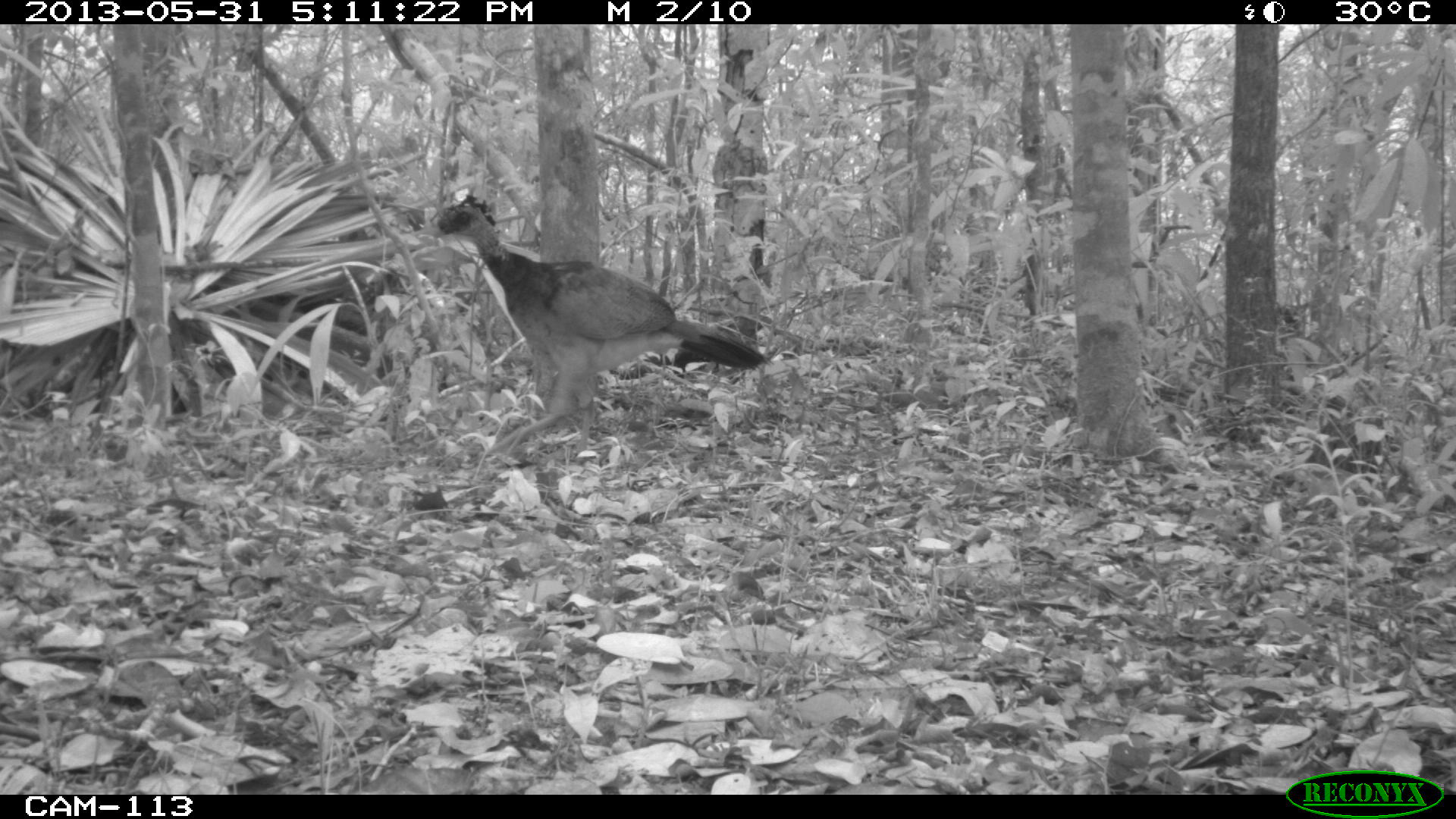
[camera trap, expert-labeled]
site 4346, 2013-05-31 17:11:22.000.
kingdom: Animalia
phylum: Chordata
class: Aves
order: Galliformes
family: Cracidae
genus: Crax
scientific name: Crax rubra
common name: great curassow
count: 1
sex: female